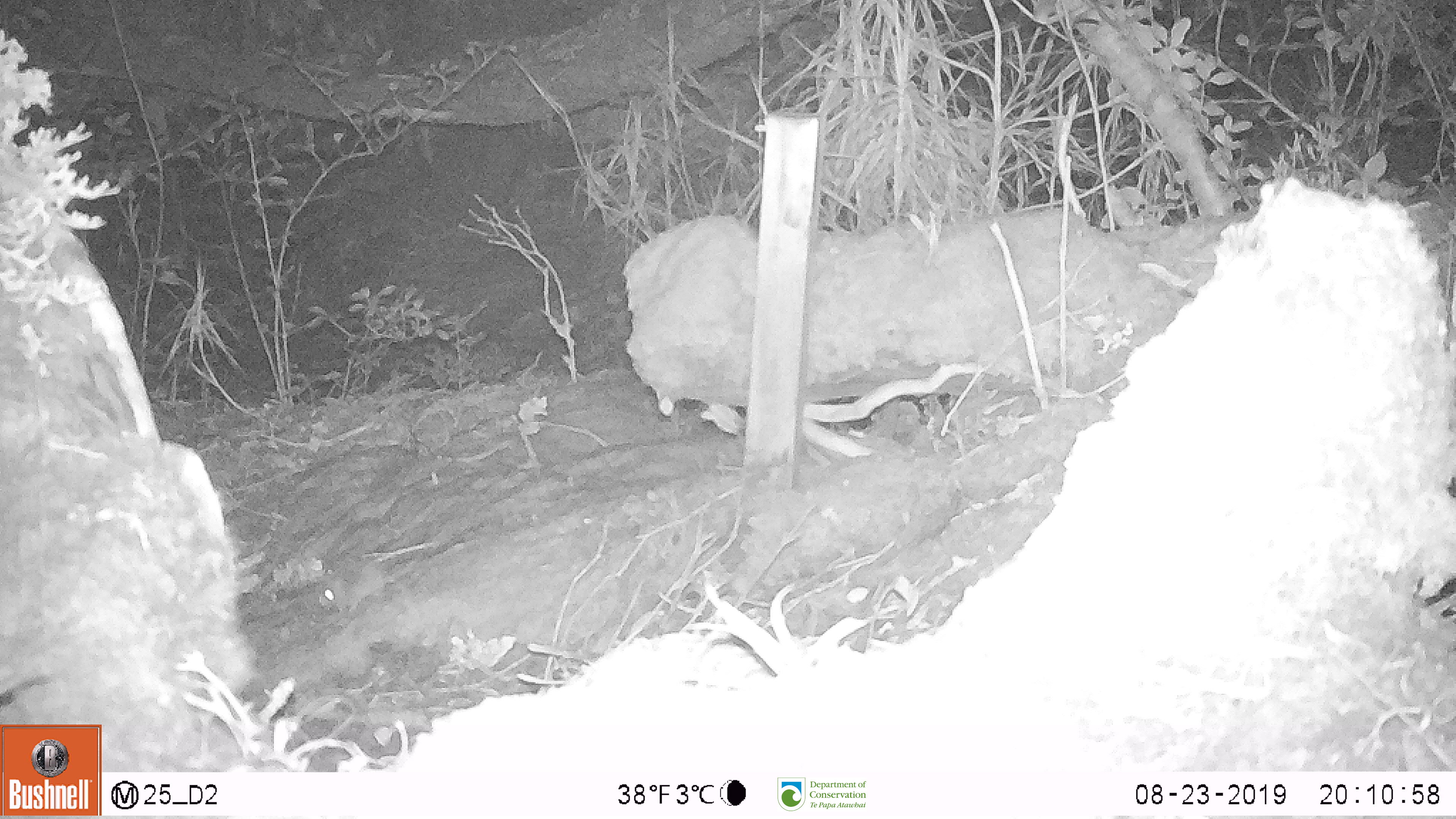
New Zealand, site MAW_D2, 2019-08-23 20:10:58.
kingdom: Animalia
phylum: Chordata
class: Mammalia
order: Rodentia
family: Muridae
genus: Mus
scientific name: Mus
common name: mouse